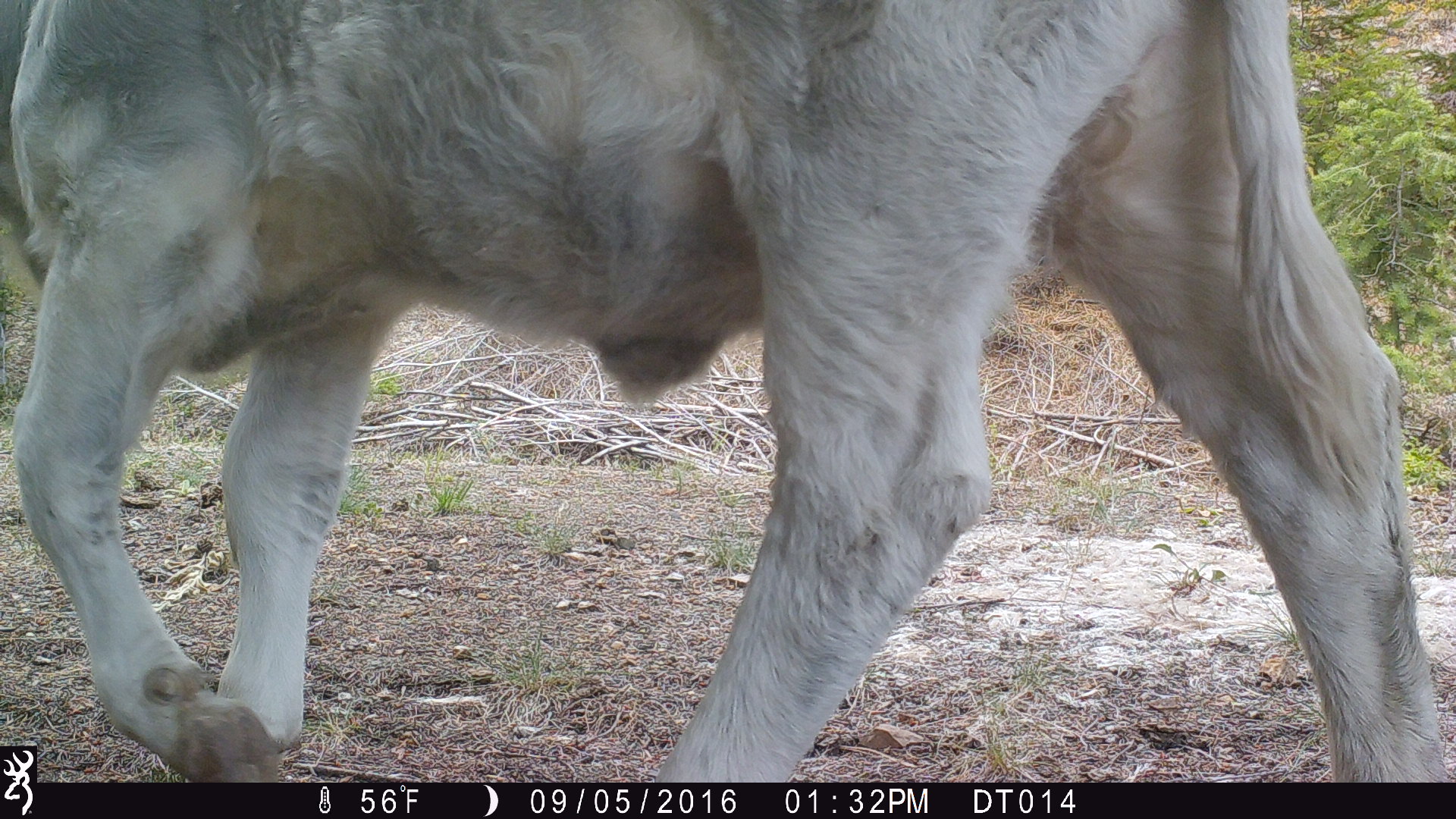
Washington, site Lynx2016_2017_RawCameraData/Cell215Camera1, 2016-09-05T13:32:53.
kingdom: Animalia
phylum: Chordata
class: Mammalia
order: Artiodactyla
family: Bovidae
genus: Bos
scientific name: Bos taurus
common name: domestic cattle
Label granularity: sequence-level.